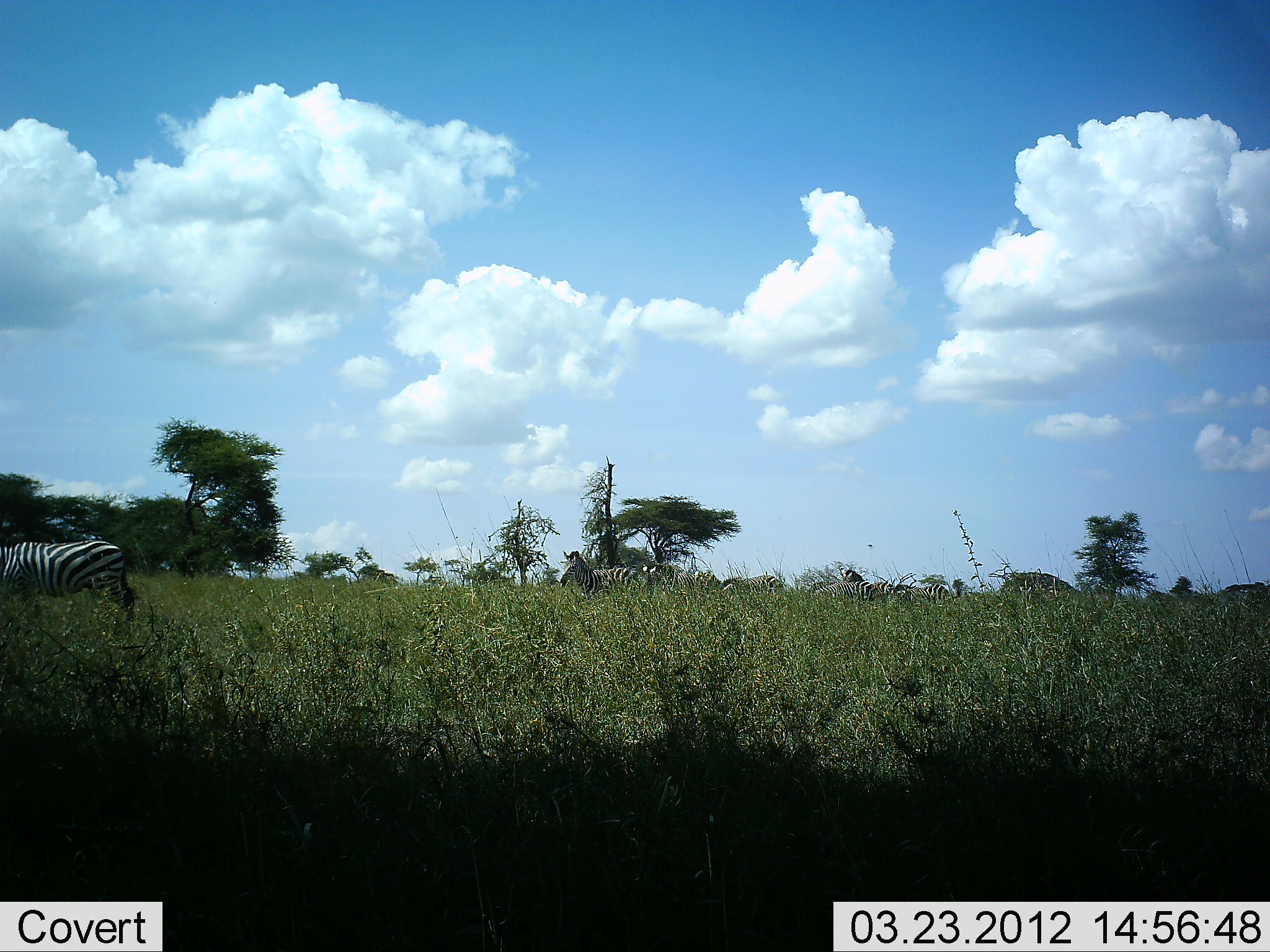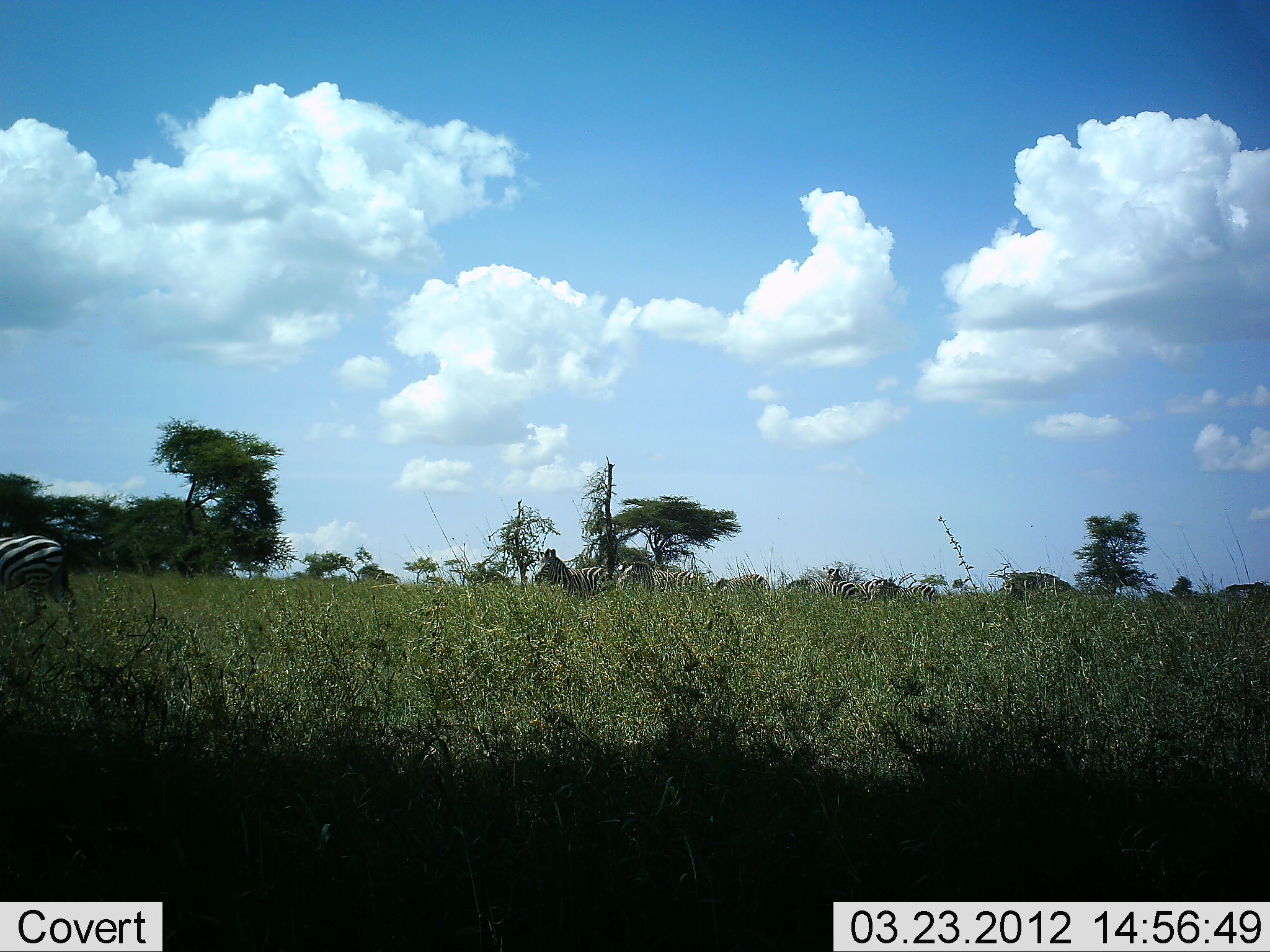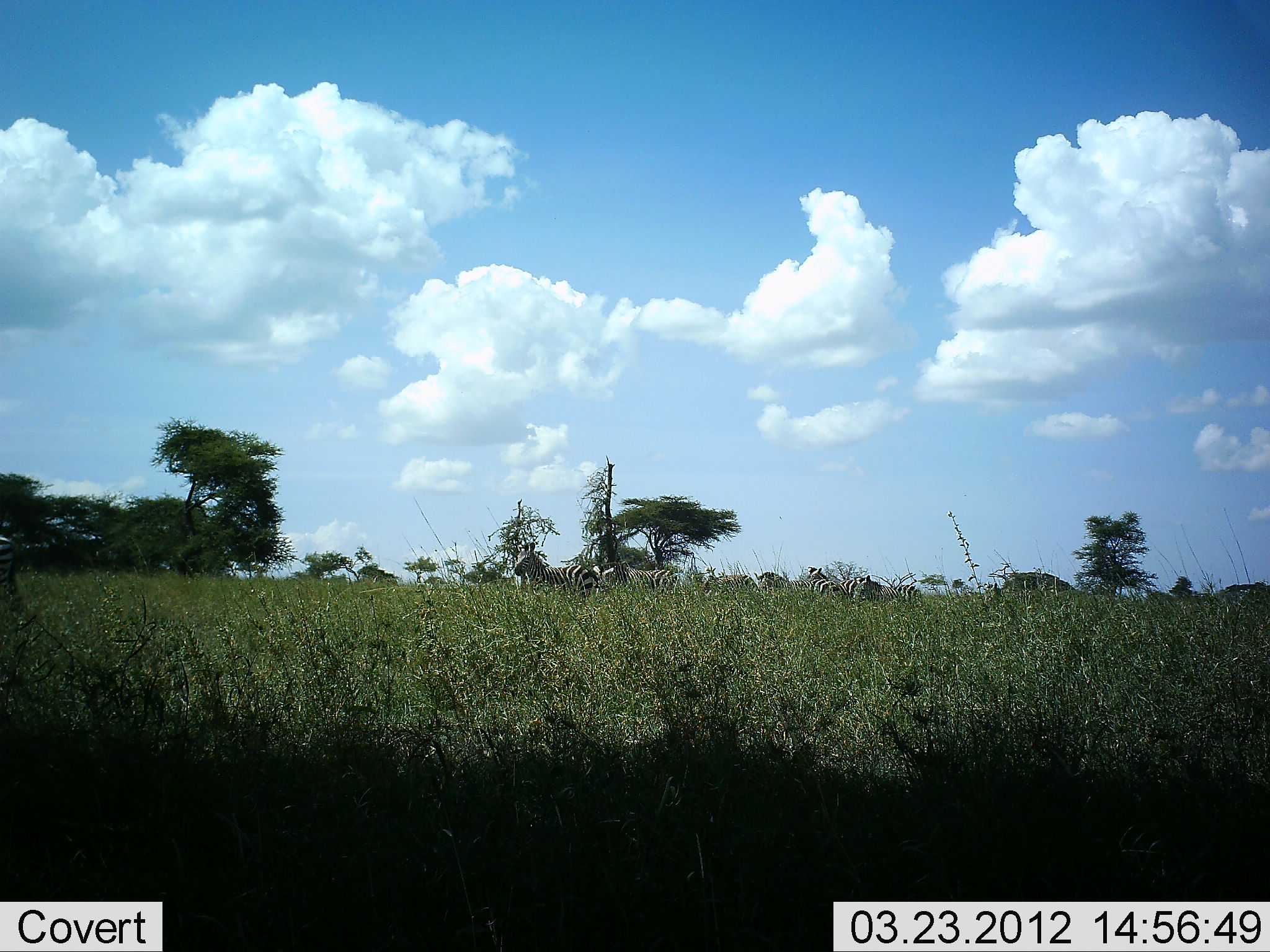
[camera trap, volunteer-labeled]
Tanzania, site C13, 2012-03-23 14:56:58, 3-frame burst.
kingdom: Animalia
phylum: Chordata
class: Mammalia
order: Perissodactyla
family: Equidae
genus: Equus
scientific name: Equus quagga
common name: plains zebra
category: zebra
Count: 7.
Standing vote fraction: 8%.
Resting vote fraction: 0%.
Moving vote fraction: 96%.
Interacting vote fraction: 4%.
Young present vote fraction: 0%.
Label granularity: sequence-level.